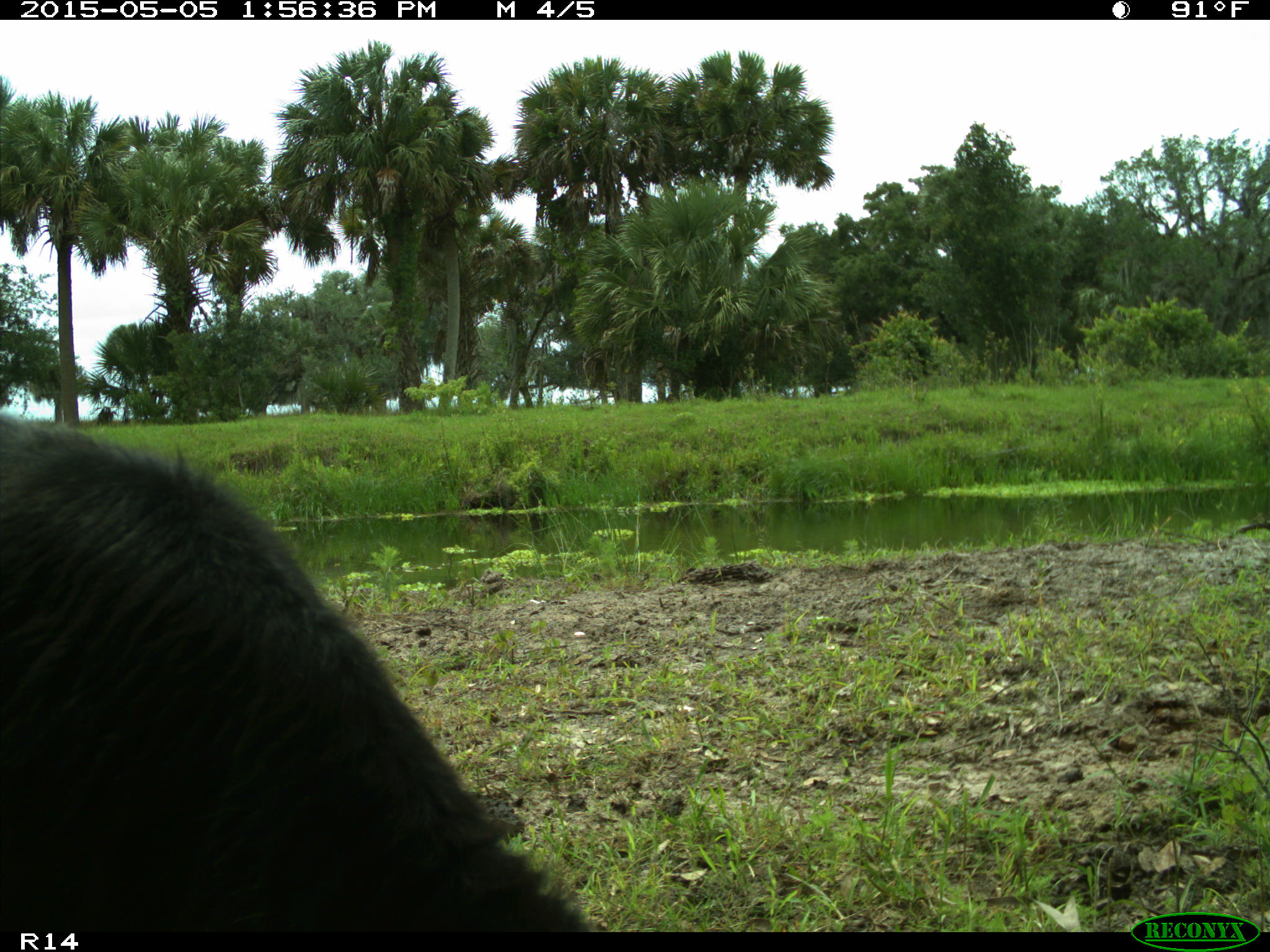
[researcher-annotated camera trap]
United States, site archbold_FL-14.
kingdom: Animalia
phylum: Chordata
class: Mammalia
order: Artiodactyla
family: Bovidae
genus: Bos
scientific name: Bos taurus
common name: domestic cow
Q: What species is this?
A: Bos taurus (domestic cow).